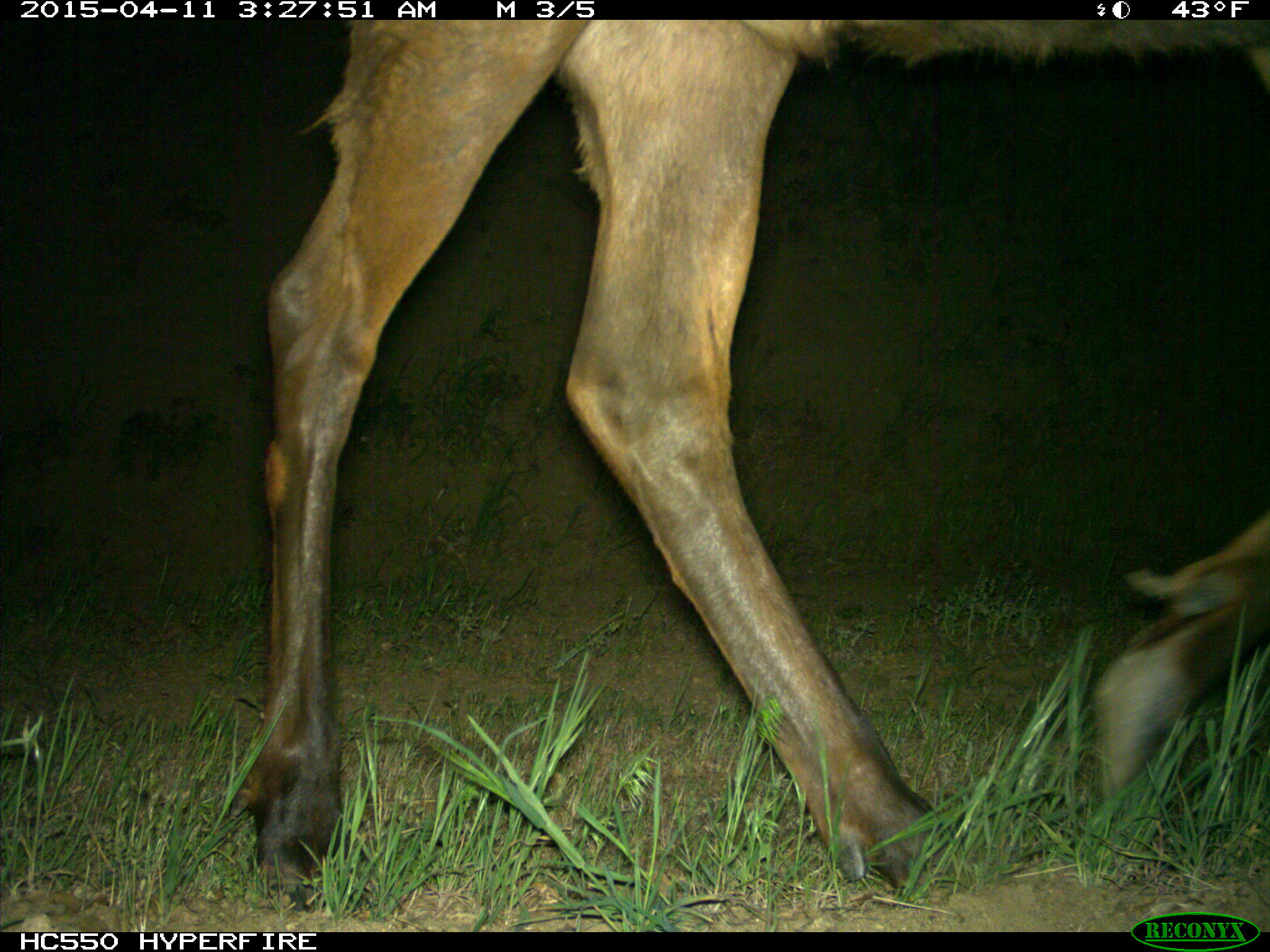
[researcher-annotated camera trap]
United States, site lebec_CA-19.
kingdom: Animalia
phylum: Chordata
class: Mammalia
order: Artiodactyla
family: Cervidae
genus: Cervus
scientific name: Cervus canadensis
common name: elk